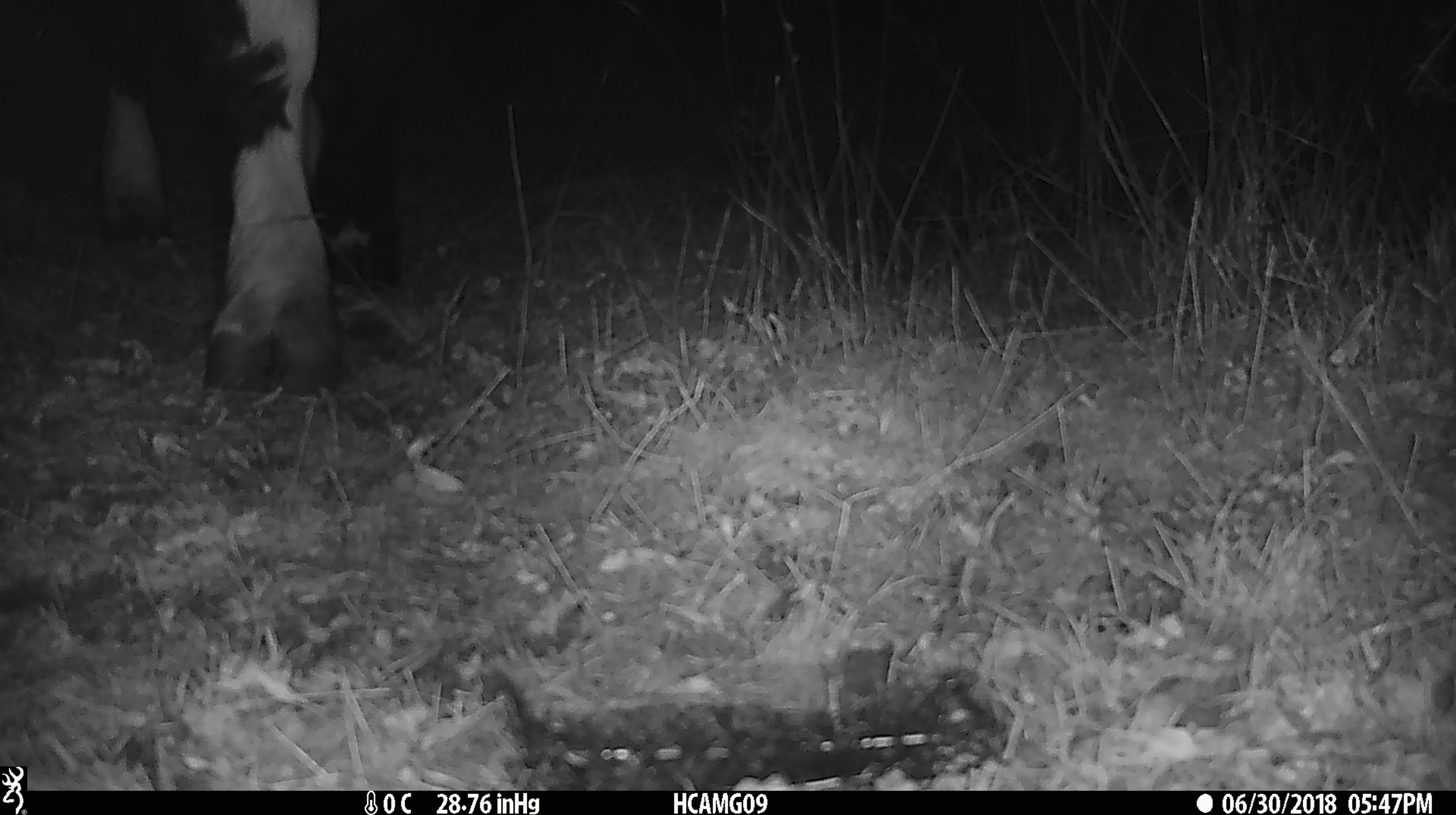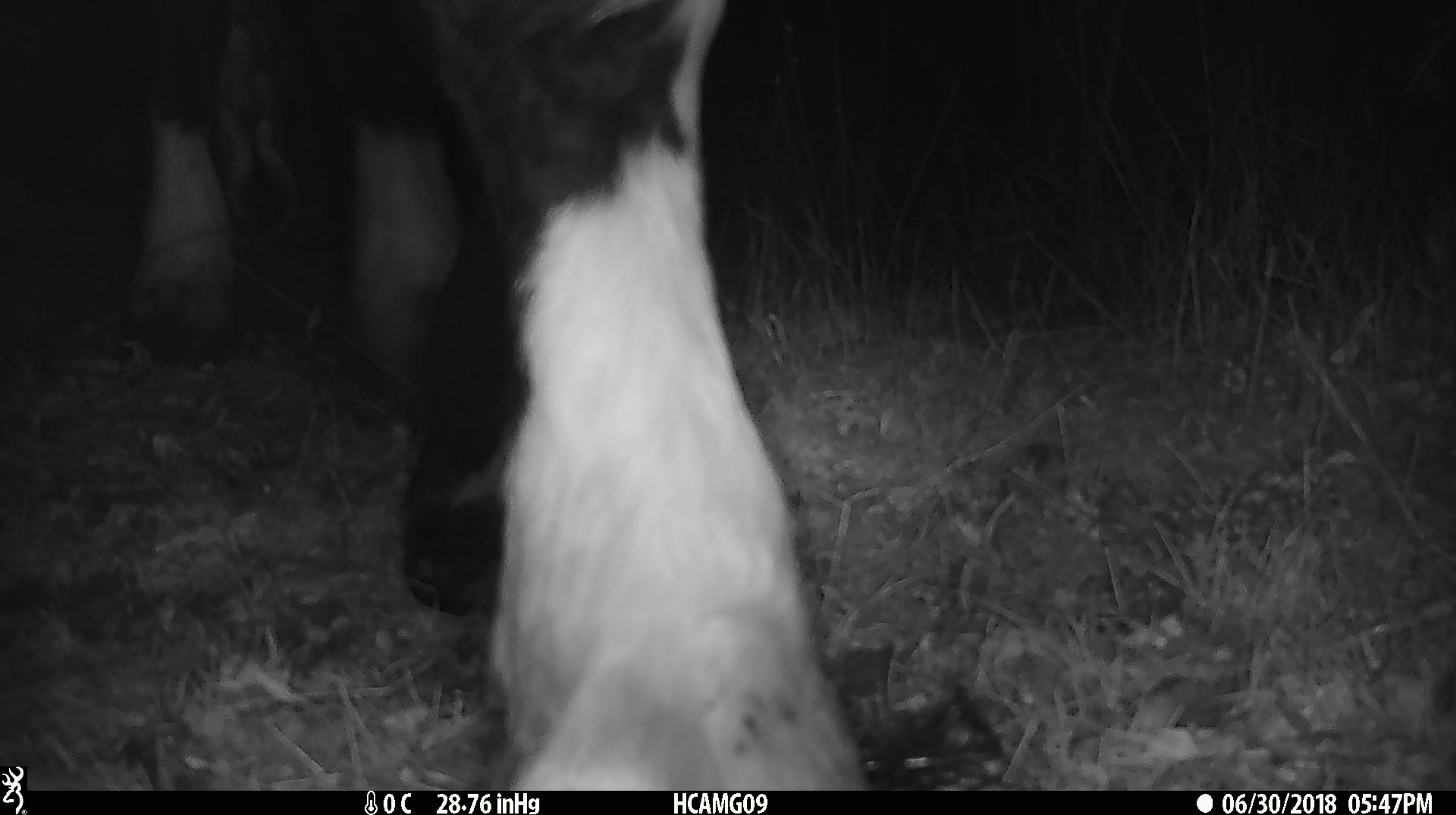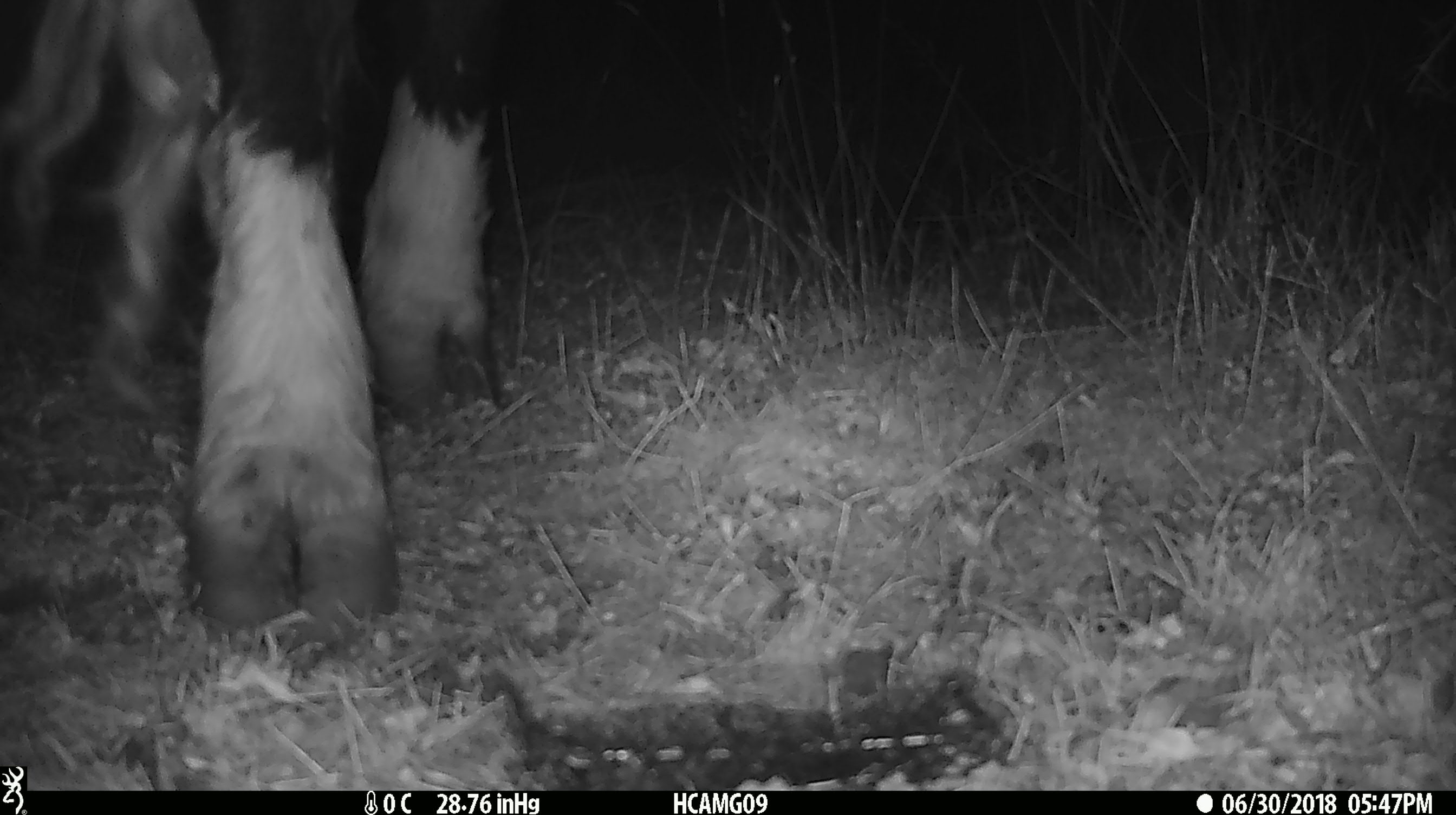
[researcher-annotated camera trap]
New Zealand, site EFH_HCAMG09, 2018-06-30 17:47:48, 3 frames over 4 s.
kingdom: Animalia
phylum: Chordata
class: Mammalia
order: Artiodactyla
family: Bovidae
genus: Bos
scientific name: Bos taurus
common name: domestic cow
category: cow